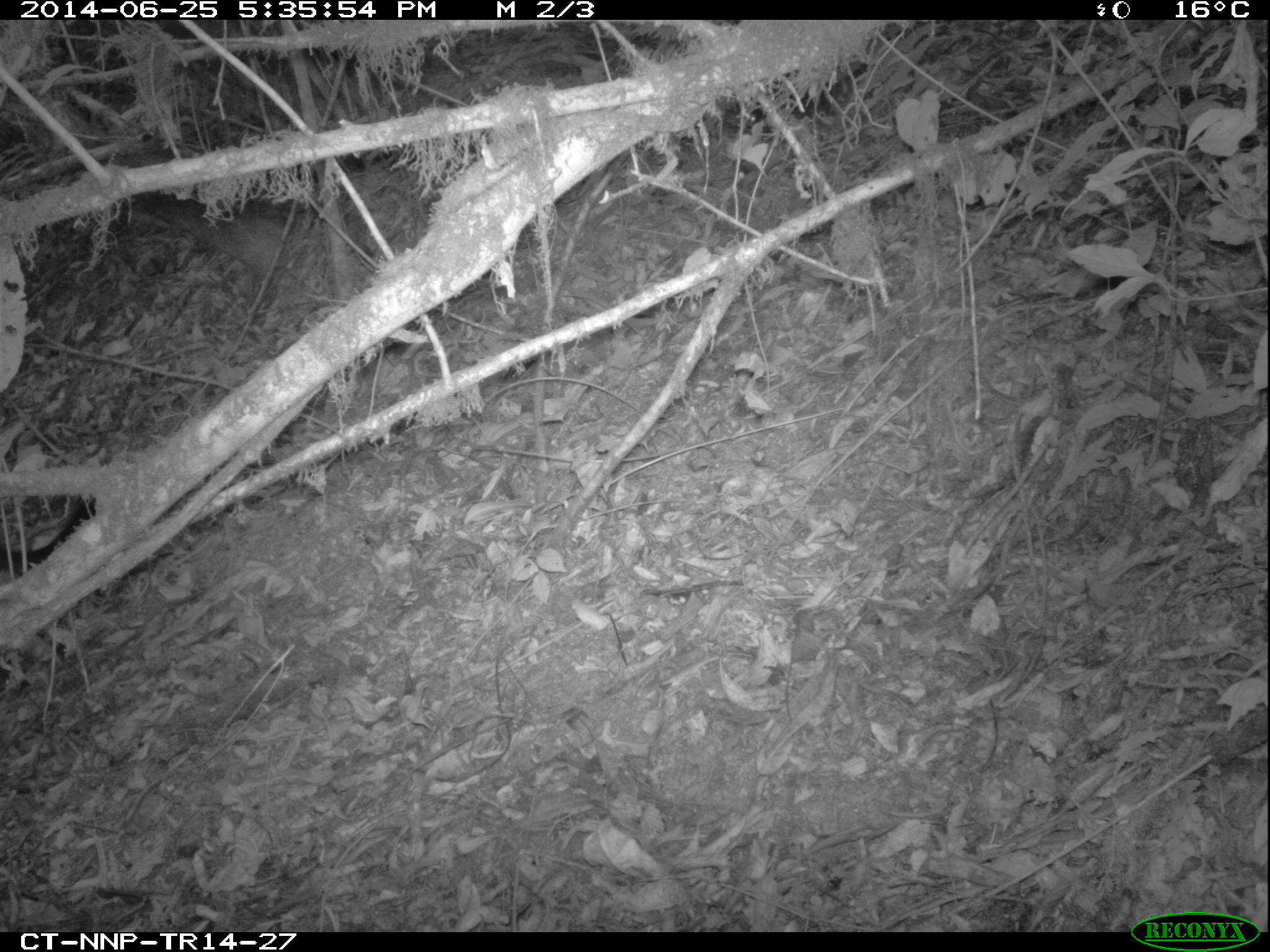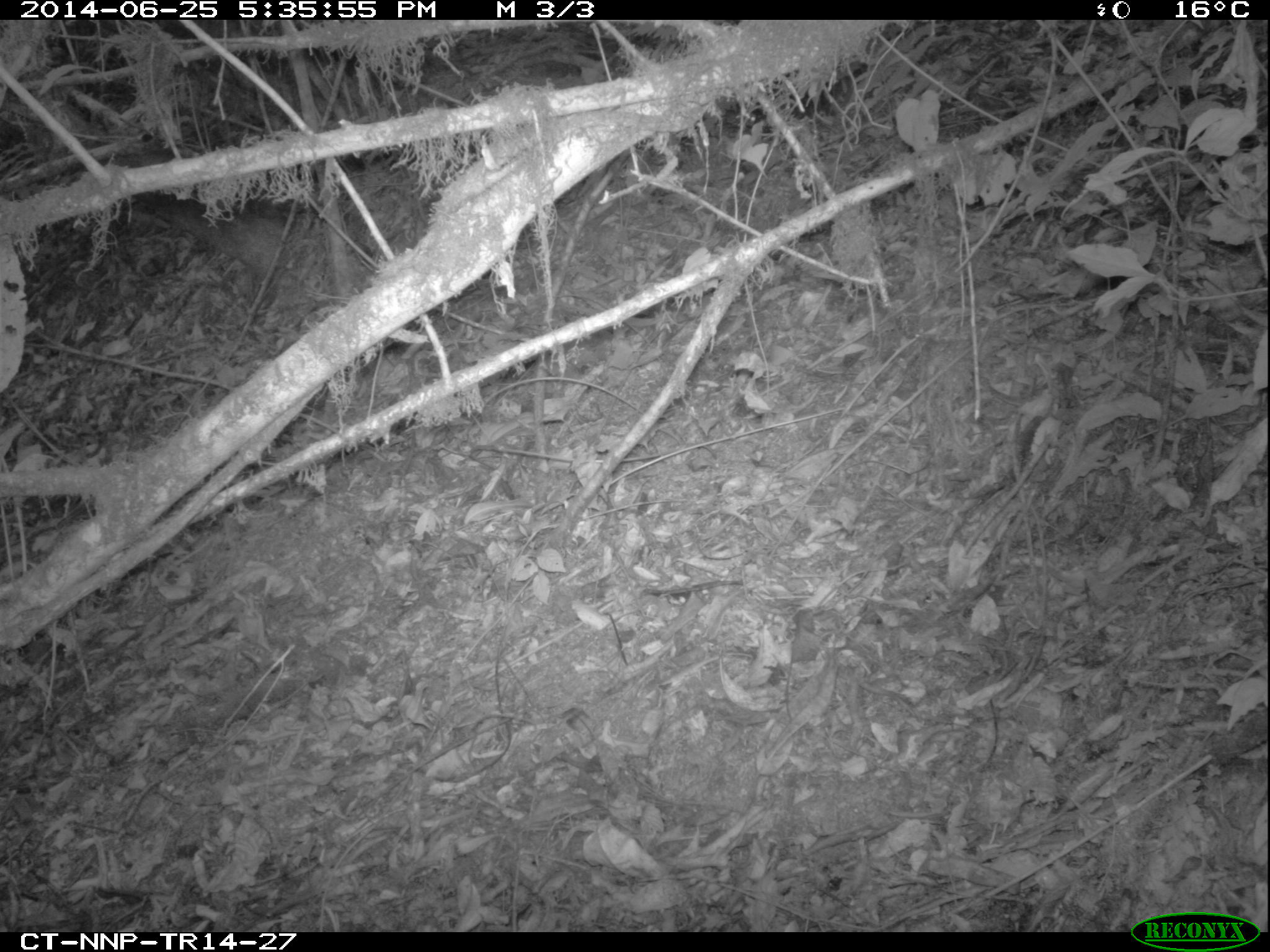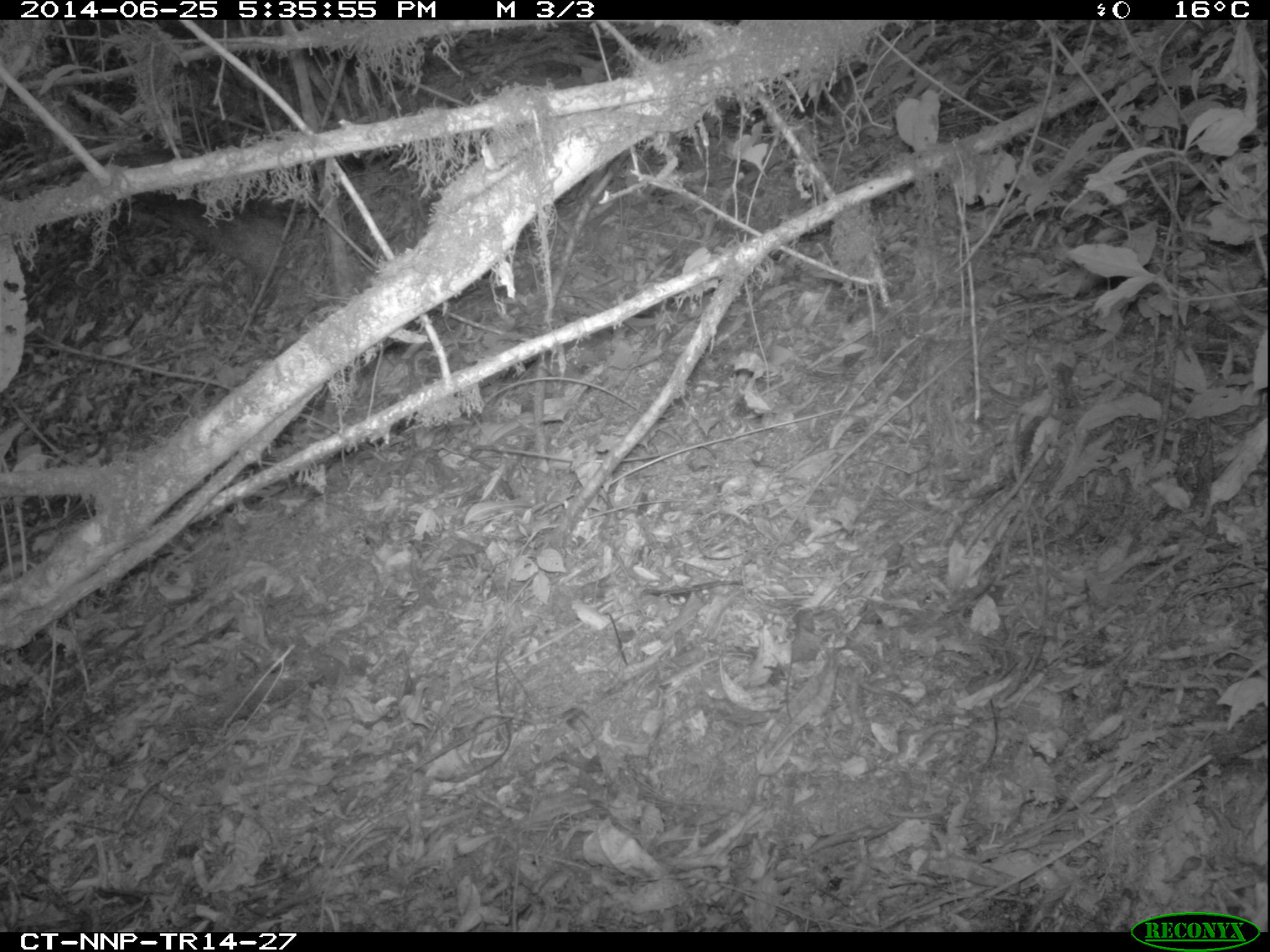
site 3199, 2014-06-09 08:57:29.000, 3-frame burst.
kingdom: Animalia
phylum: Chordata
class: Mammalia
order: Primates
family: Cercopithecidae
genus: Allochrocebus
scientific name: Allochrocebus lhoesti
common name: l'hoest's monkey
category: cercopithecus lhoesti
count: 1